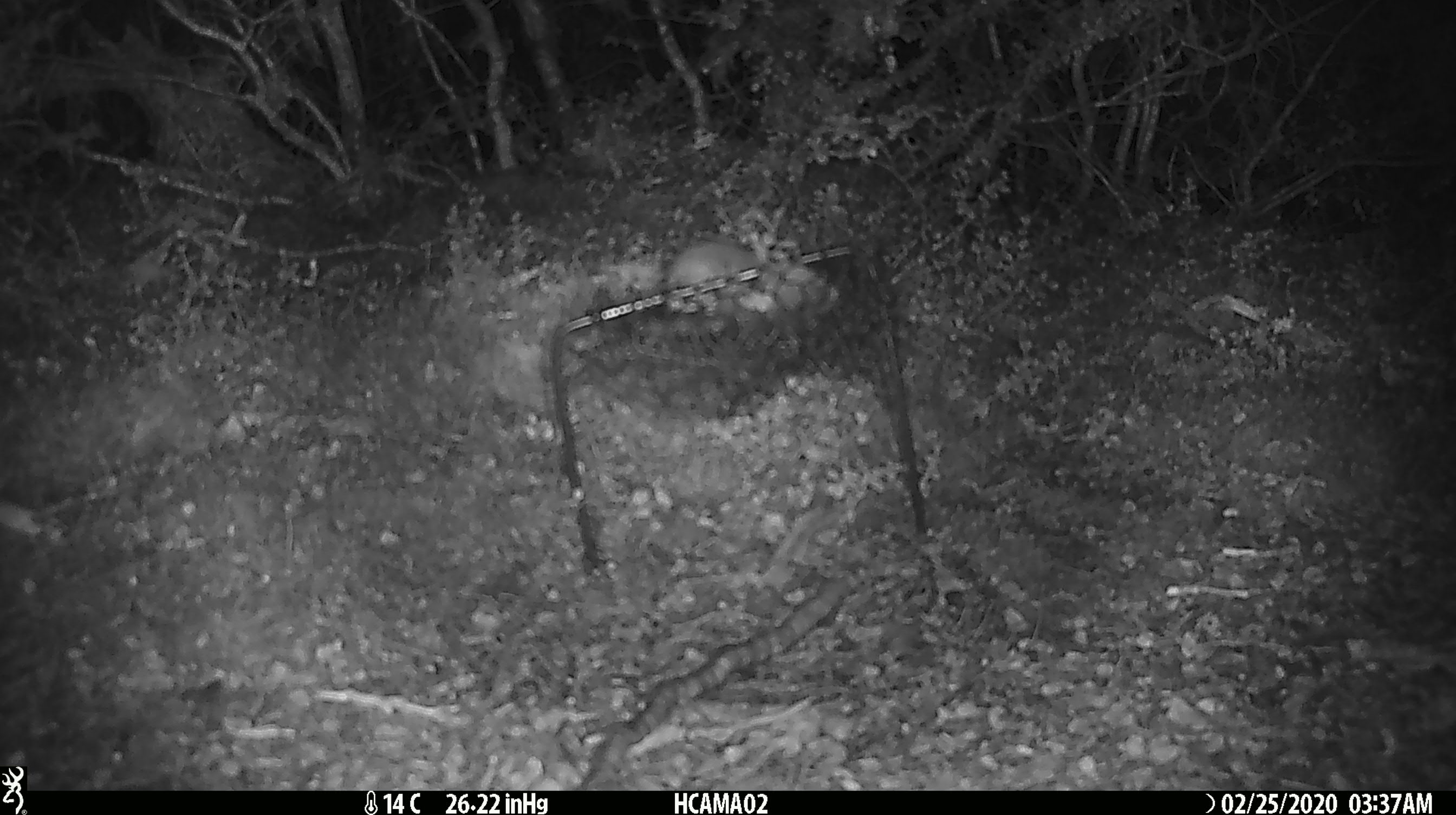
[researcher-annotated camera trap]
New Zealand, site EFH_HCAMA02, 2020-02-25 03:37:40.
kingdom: Animalia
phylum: Chordata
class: Mammalia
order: Rodentia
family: Muridae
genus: Mus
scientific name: Mus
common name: mouse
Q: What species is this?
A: Mouse (Mus).